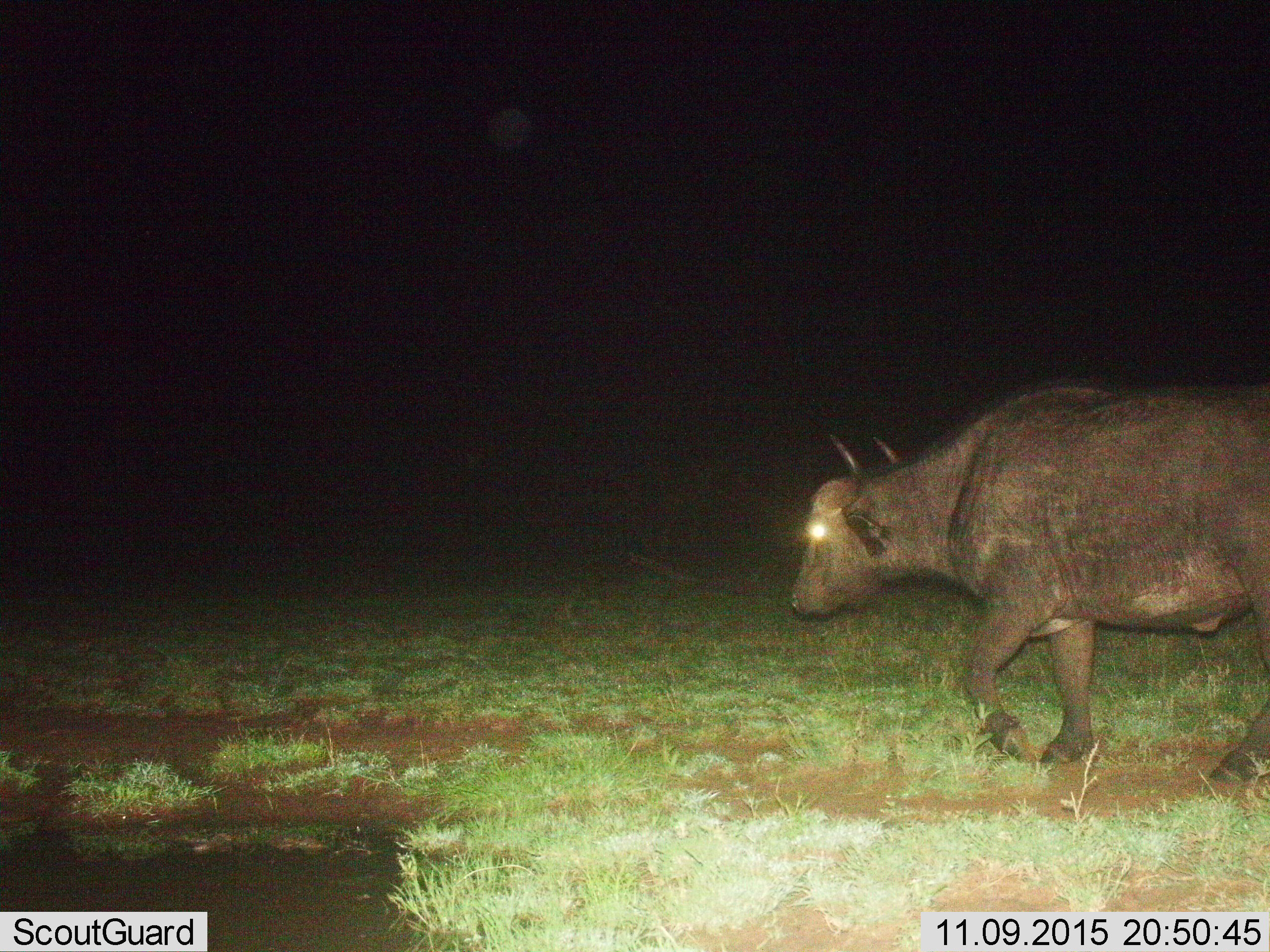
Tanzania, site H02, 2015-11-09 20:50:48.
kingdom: Animalia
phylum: Chordata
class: Mammalia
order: Artiodactyla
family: Bovidae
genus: Syncerus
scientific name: Syncerus caffer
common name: cape buffalo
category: buffalo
Buffalo (cape buffalo) (Syncerus caffer), count 1. Behavior (volunteer vote fractions): standing 0%, resting 0%, moving 100%, interacting 0%. Young present (vote fraction): 0%. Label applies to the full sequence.